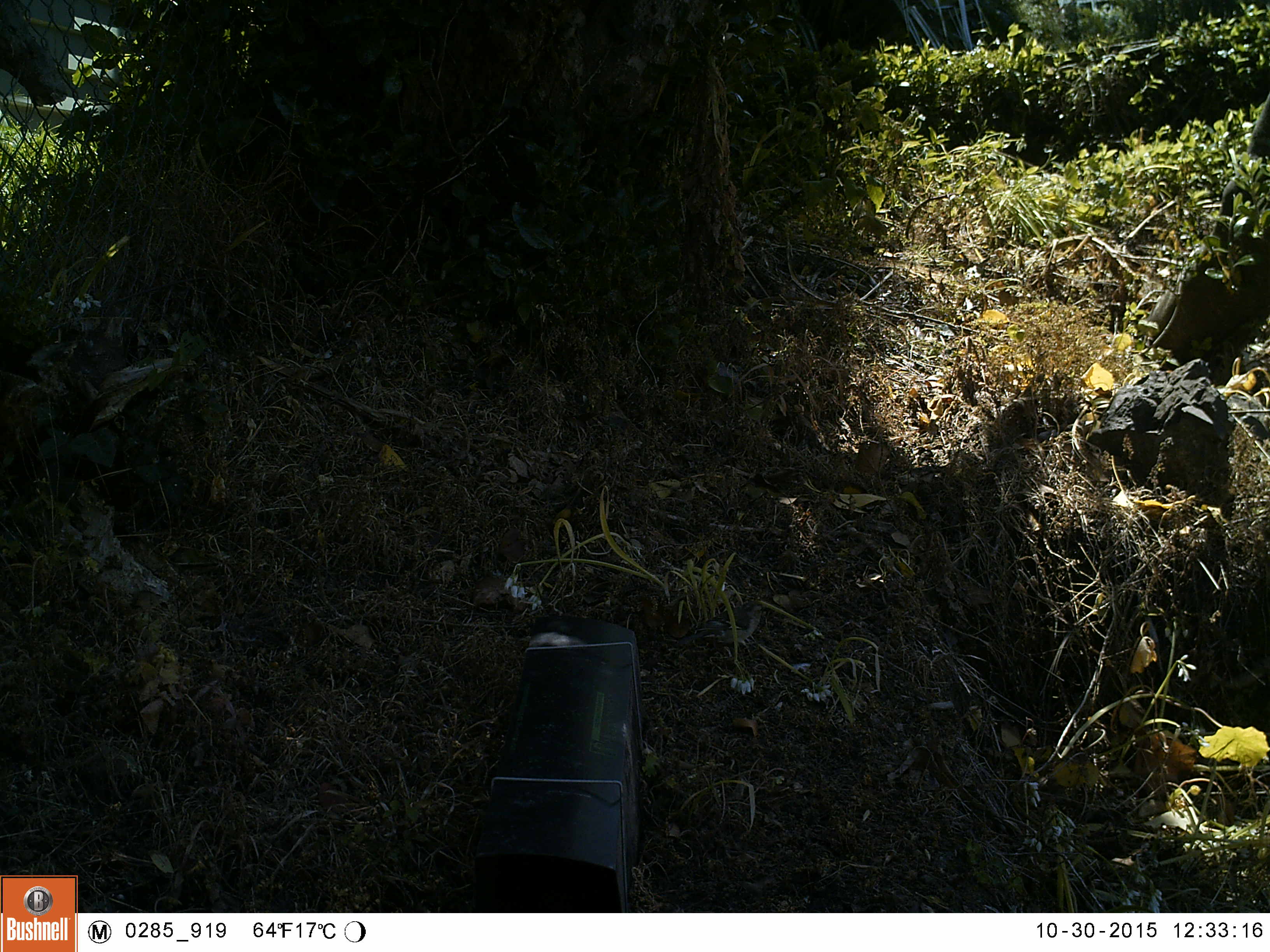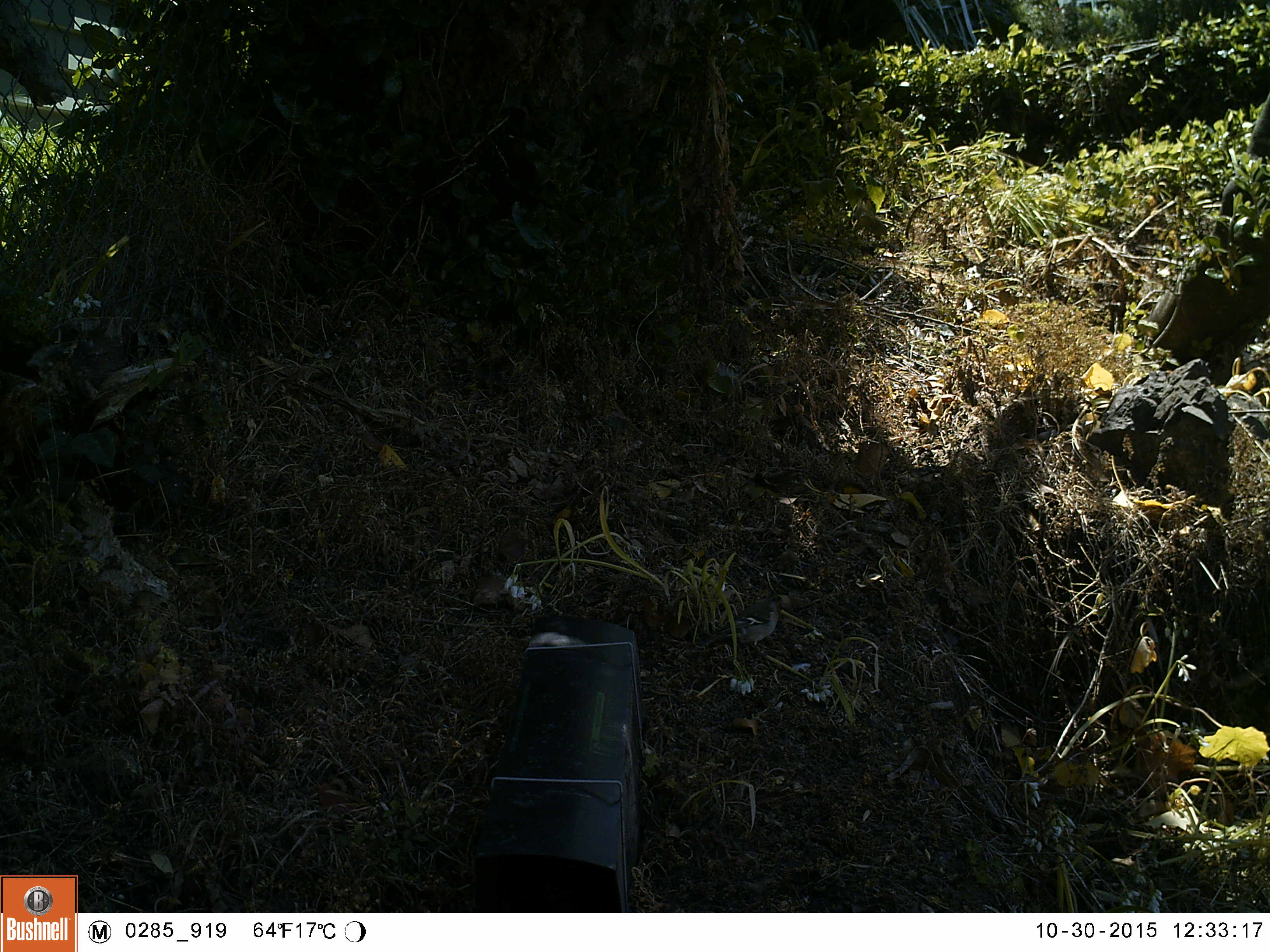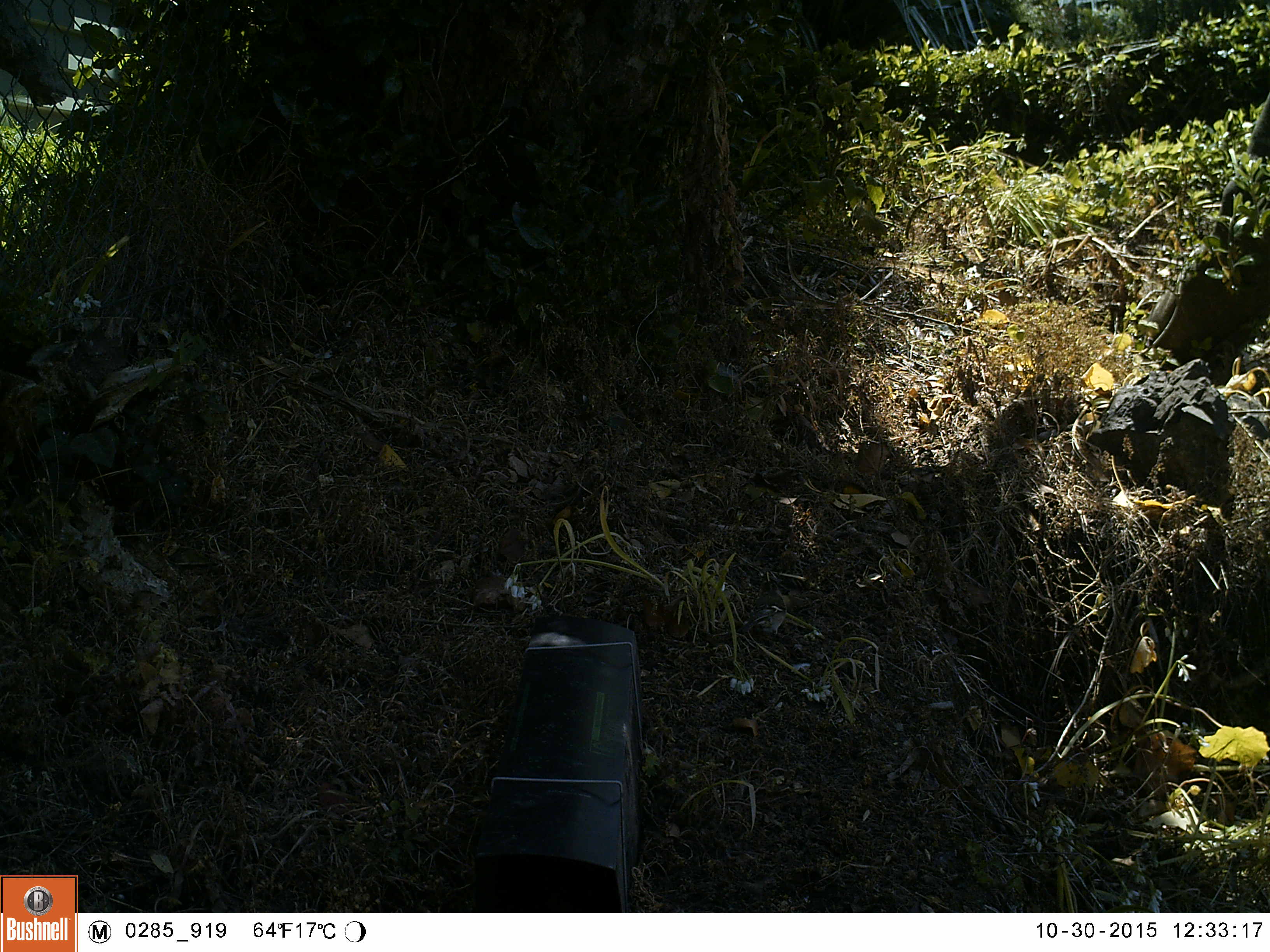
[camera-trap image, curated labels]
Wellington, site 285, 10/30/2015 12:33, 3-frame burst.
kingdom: Animalia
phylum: Chordata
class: Aves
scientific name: Aves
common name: bird